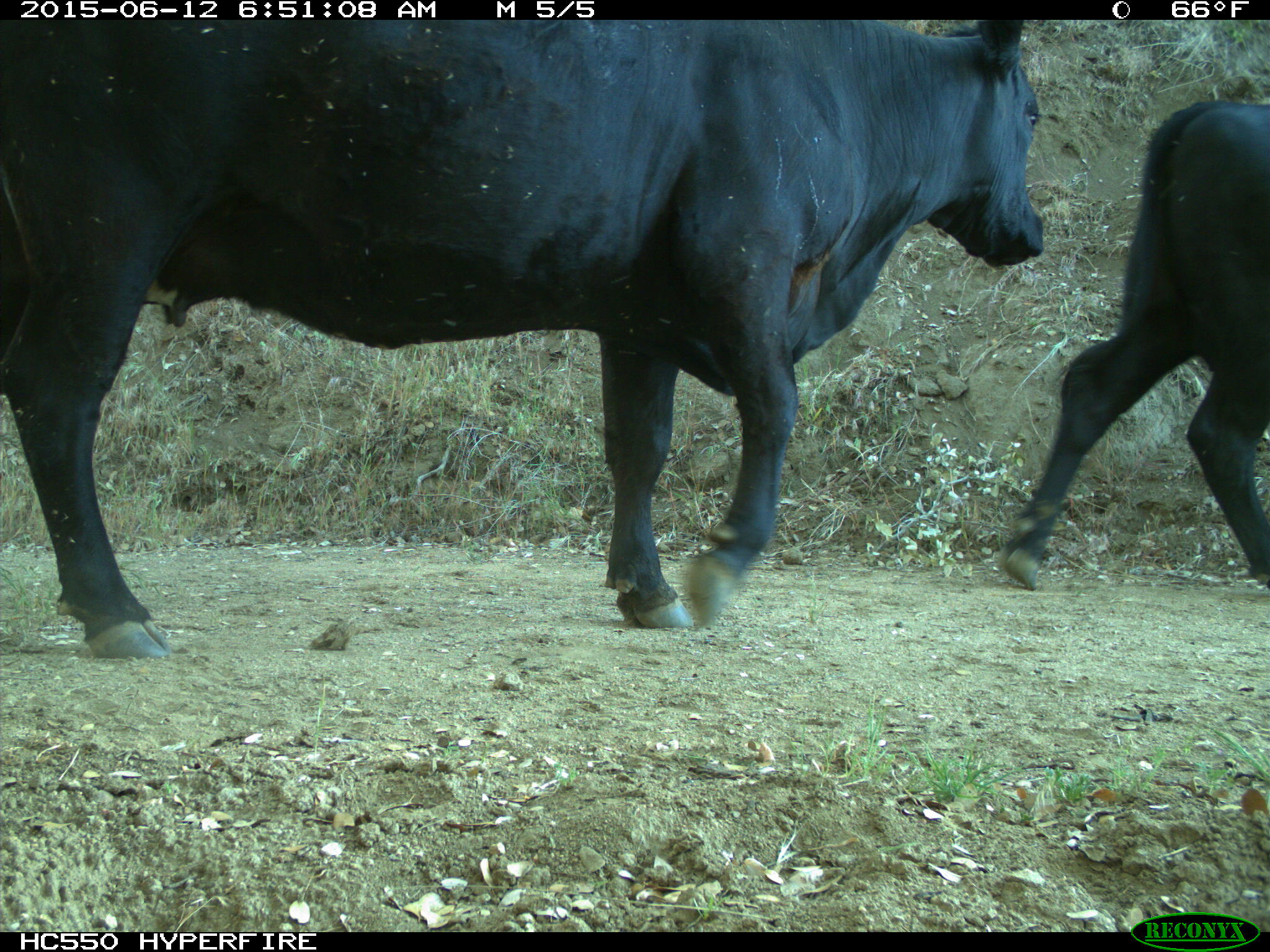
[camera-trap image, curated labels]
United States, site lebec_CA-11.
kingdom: Animalia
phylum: Chordata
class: Mammalia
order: Artiodactyla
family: Bovidae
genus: Bos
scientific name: Bos taurus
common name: domestic cow